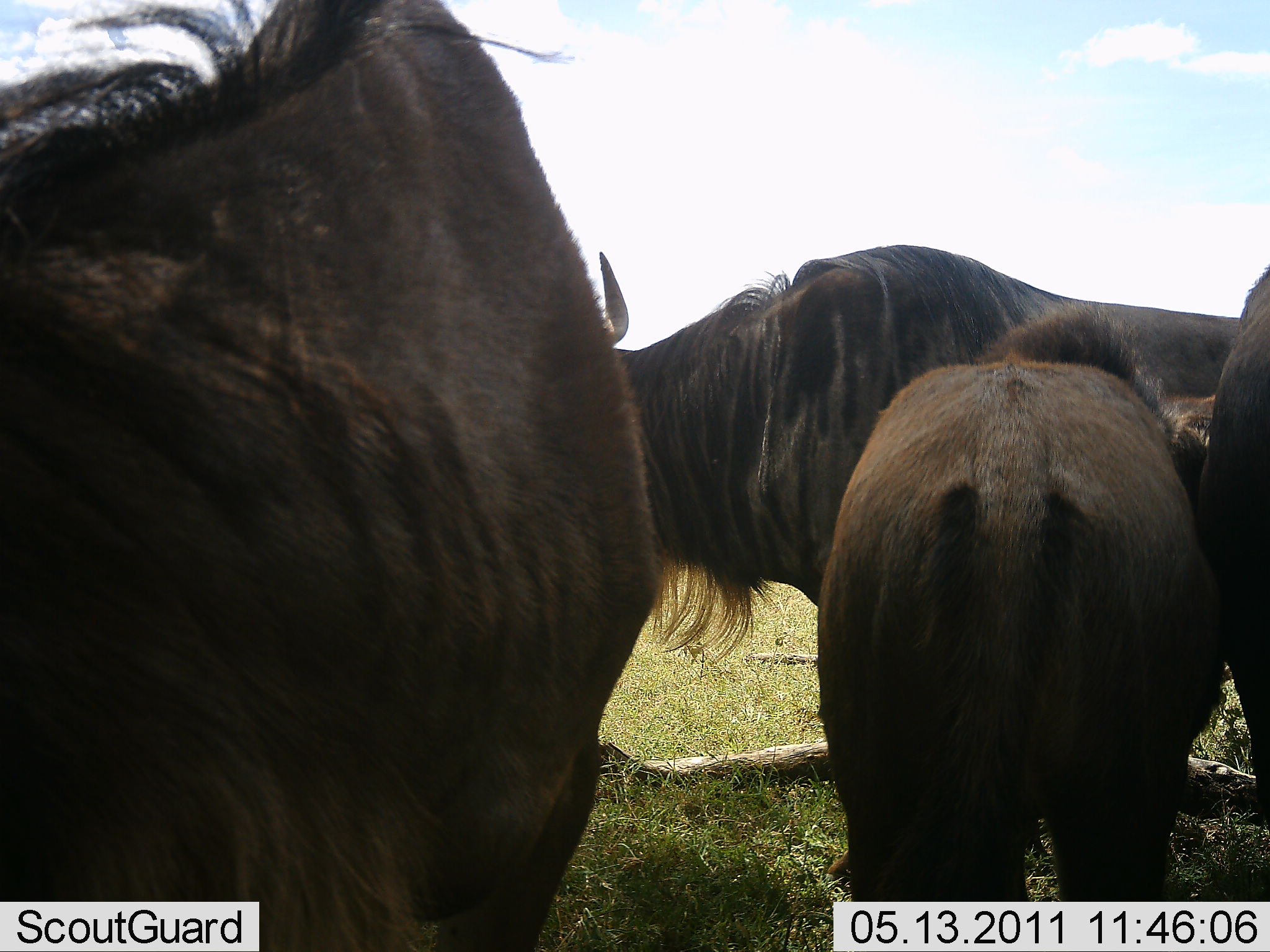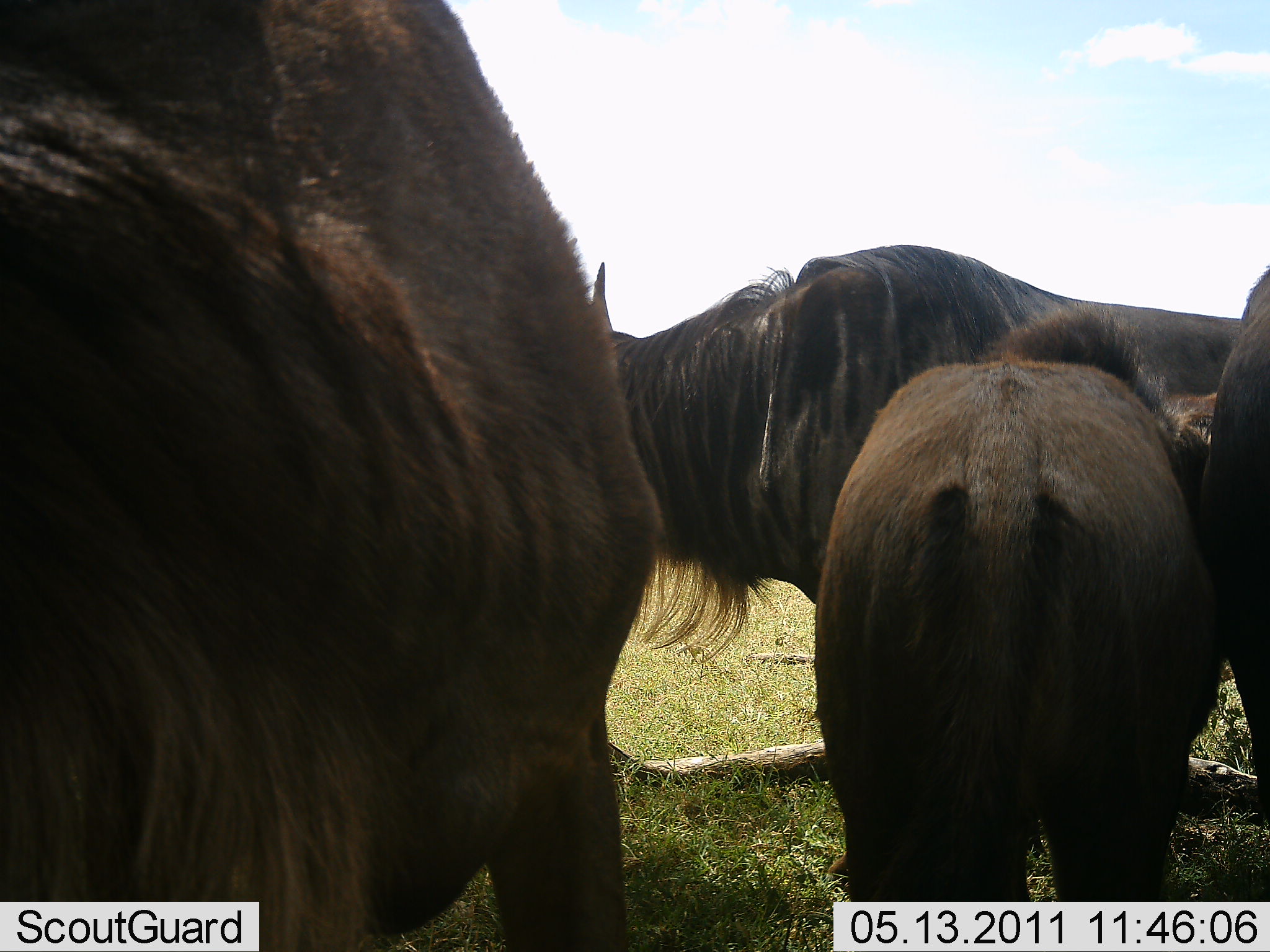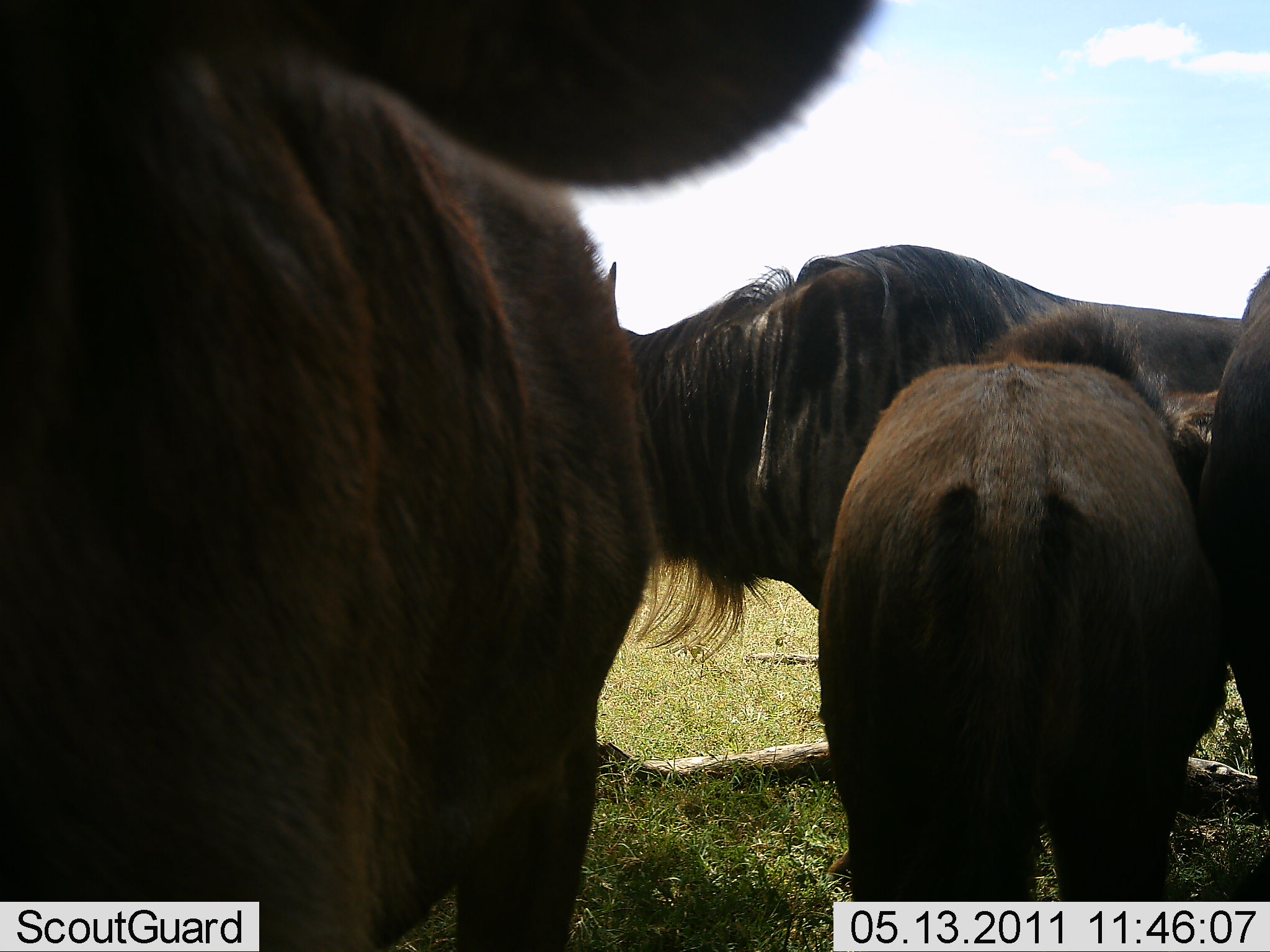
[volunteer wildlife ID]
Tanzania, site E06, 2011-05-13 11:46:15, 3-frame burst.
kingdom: Animalia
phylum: Chordata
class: Mammalia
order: Artiodactyla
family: Bovidae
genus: Connochaetes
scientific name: Connochaetes taurinus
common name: blue wildebeest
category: wildebeest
Wildebeest (blue wildebeest) (Connochaetes taurinus), count 4. Behavior (volunteer vote fractions): standing 82%, resting 27%, moving 9%, interacting 9%. Young present (vote fraction): 18%. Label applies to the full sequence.